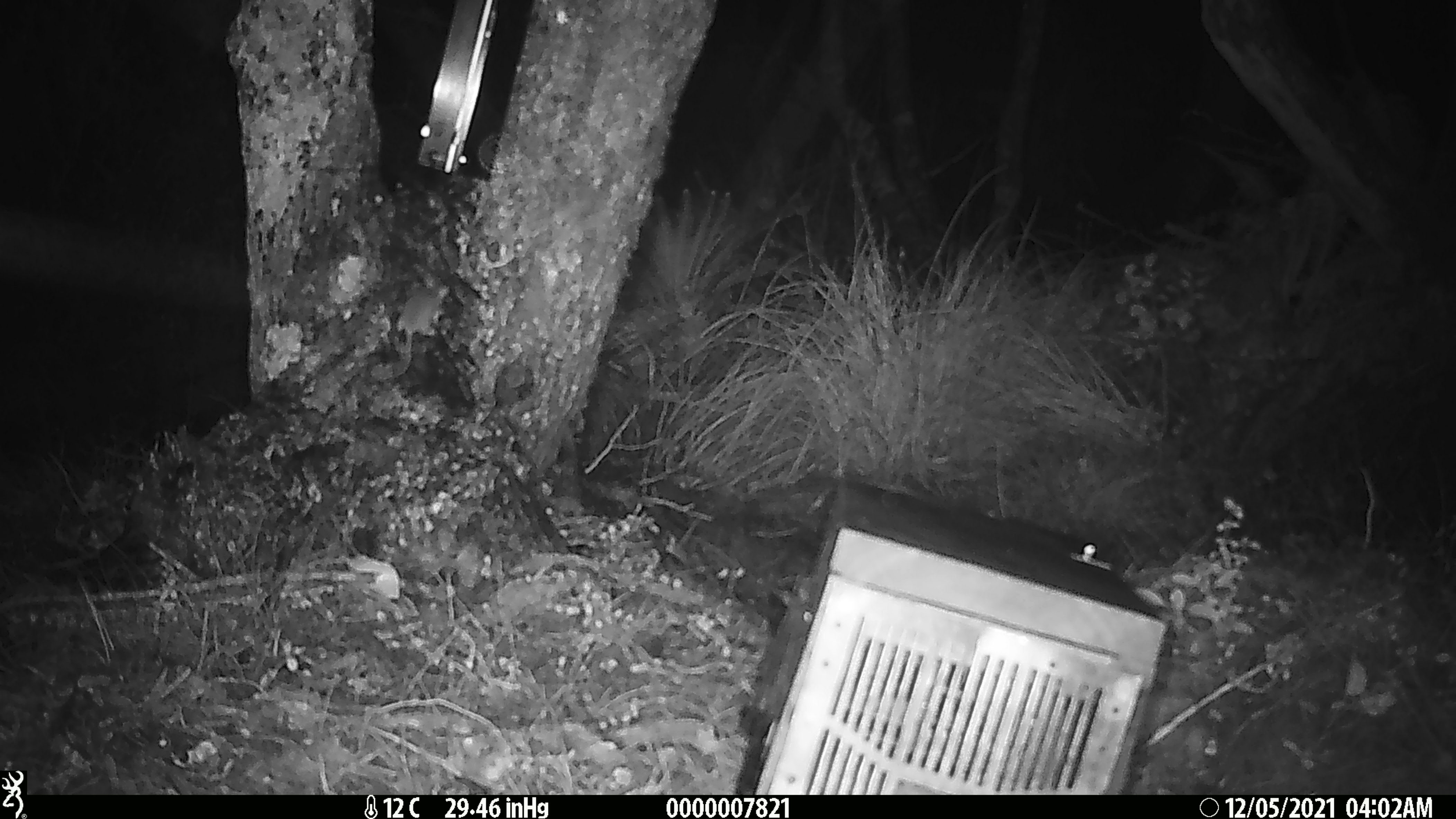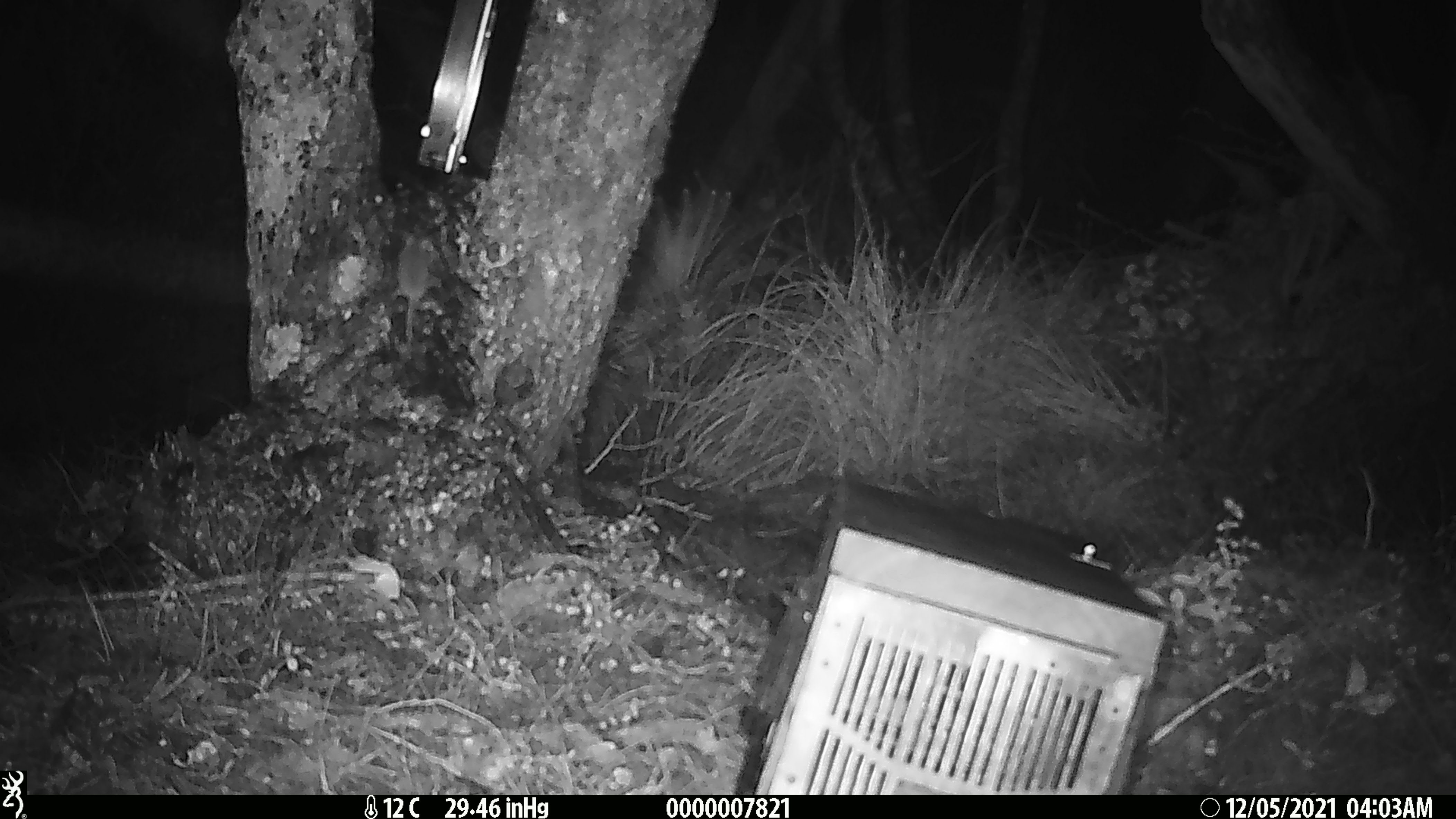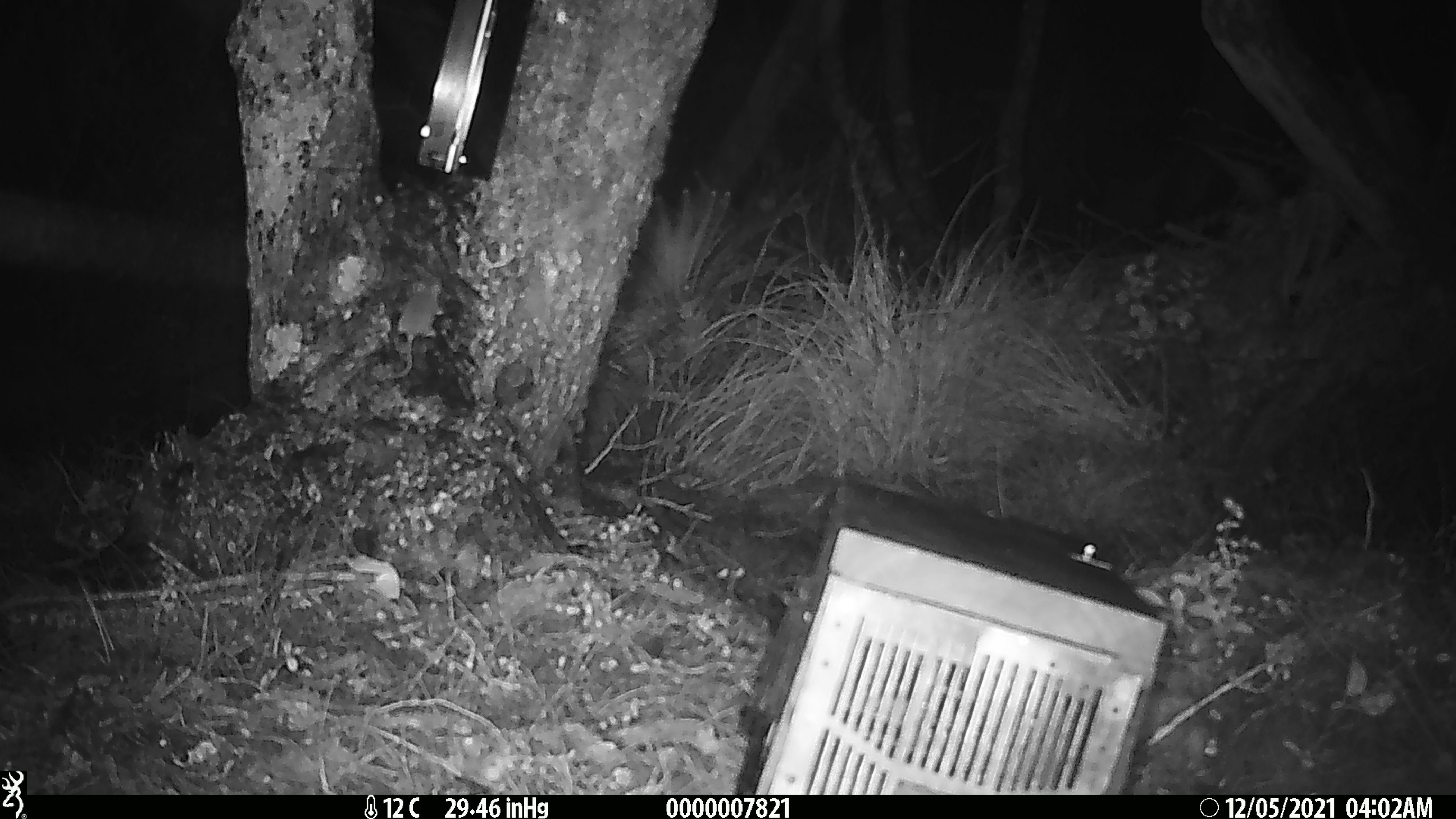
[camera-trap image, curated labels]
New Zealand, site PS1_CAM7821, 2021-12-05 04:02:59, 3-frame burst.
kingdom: Animalia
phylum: Chordata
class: Mammalia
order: Rodentia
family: Muridae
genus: Mus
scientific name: Mus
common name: mouse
Mouse (Mus).